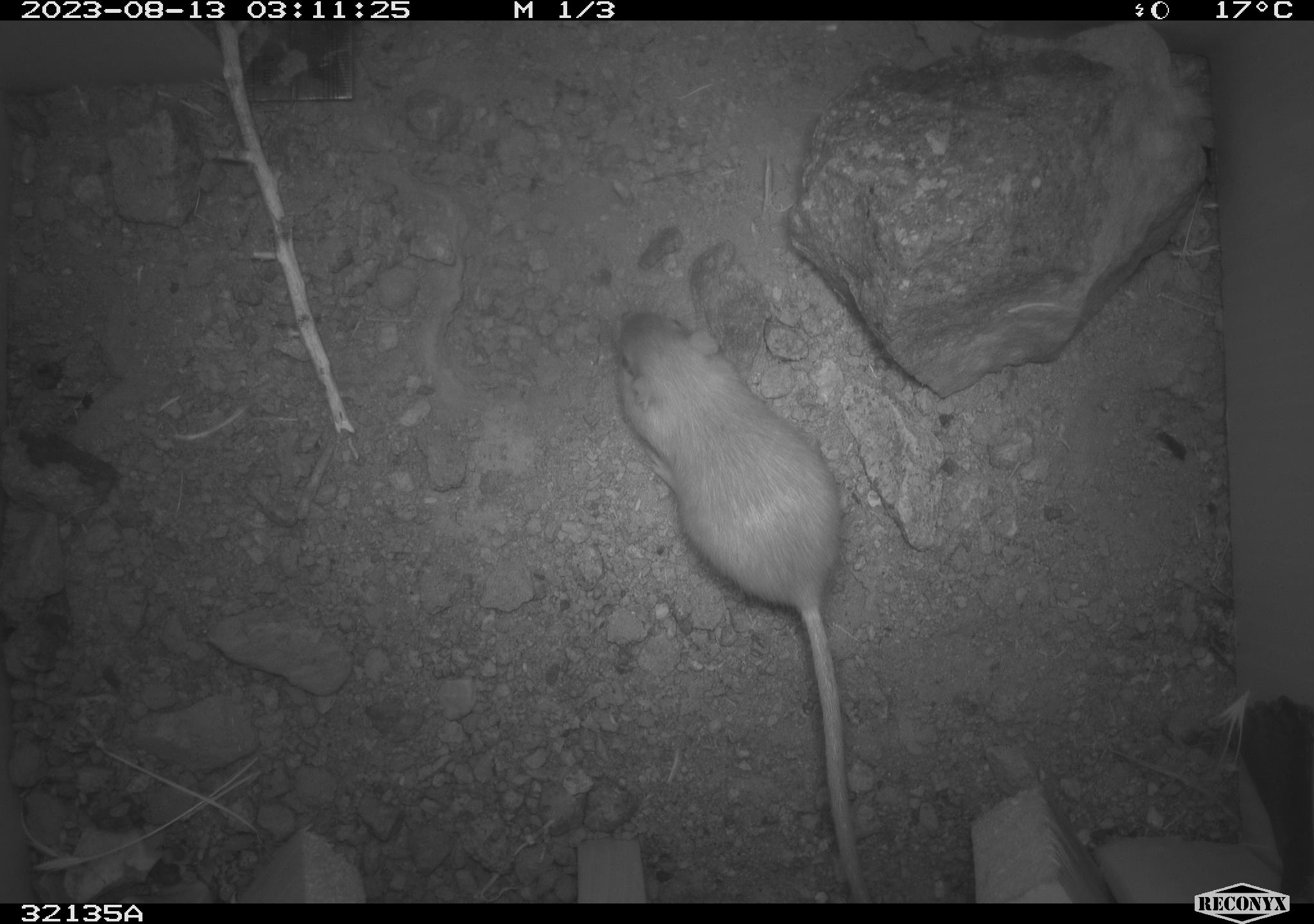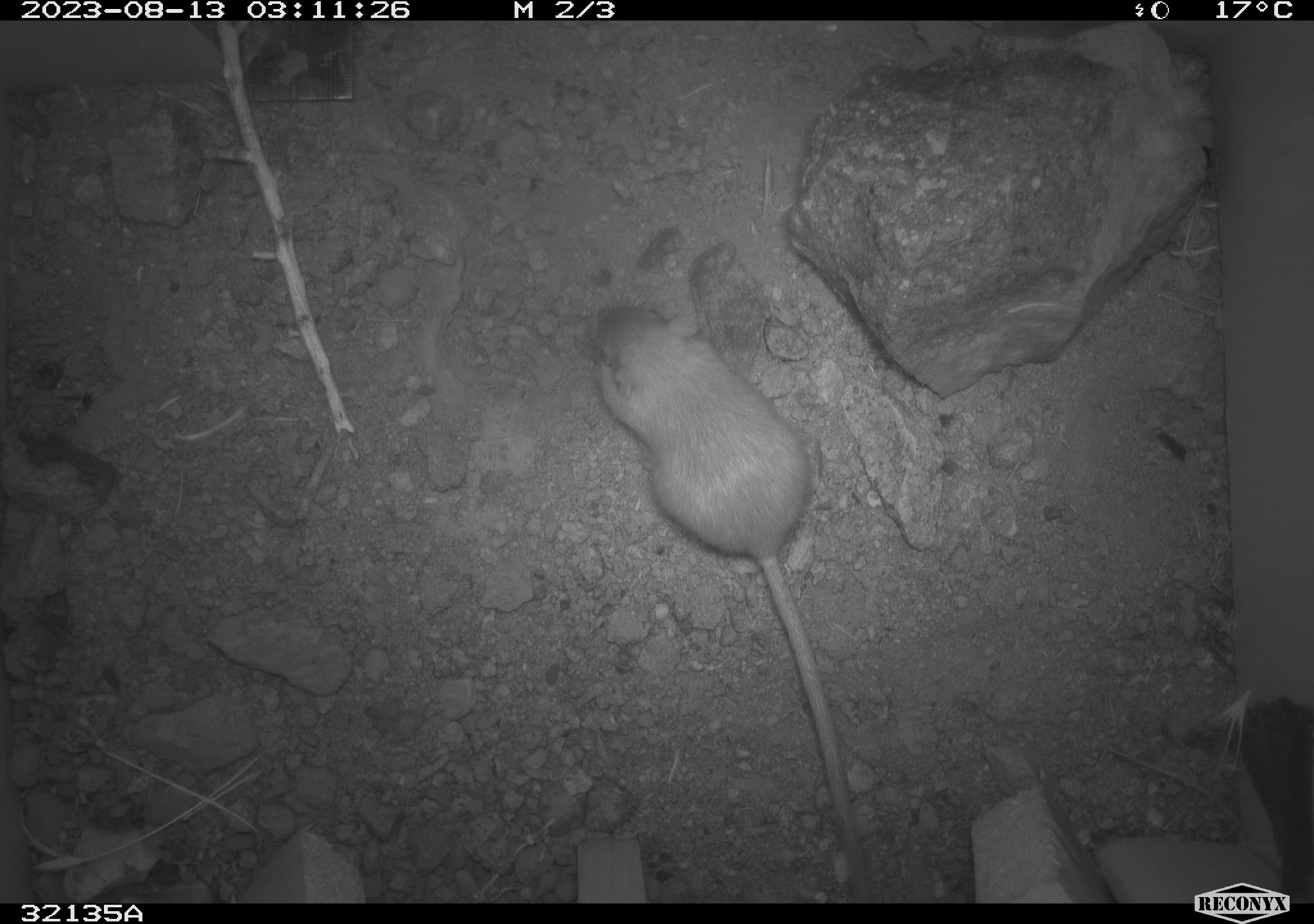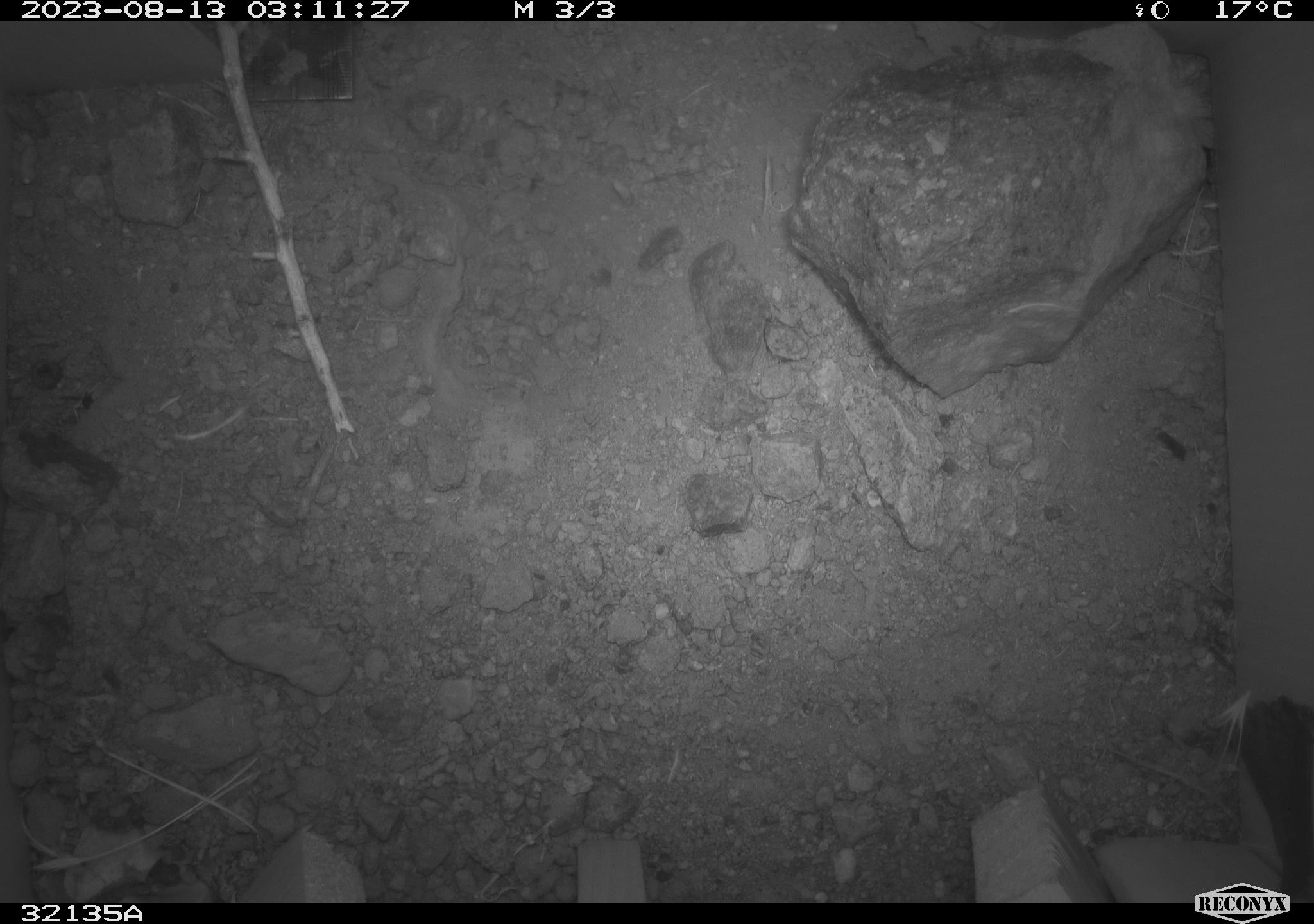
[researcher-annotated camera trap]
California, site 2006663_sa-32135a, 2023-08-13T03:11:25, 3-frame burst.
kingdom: Animalia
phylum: Chordata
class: Mammalia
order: Rodentia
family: Heteromyidae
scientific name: Heteromyidae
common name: kangaroo rats and pocket mice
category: heteromyidae family